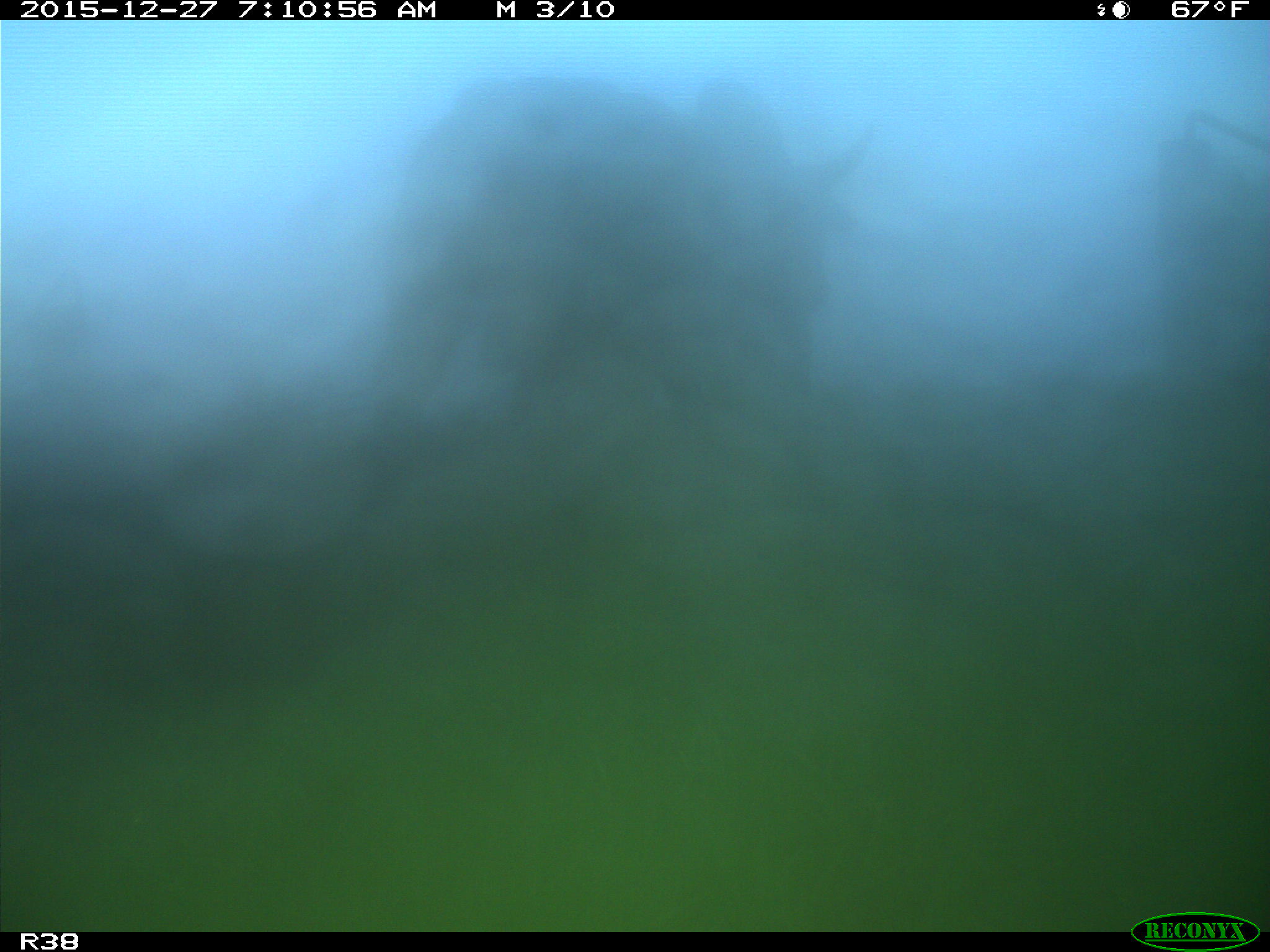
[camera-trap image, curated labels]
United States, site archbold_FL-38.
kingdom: Animalia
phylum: Chordata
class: Mammalia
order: Artiodactyla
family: Bovidae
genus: Bos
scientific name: Bos taurus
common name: domestic cow